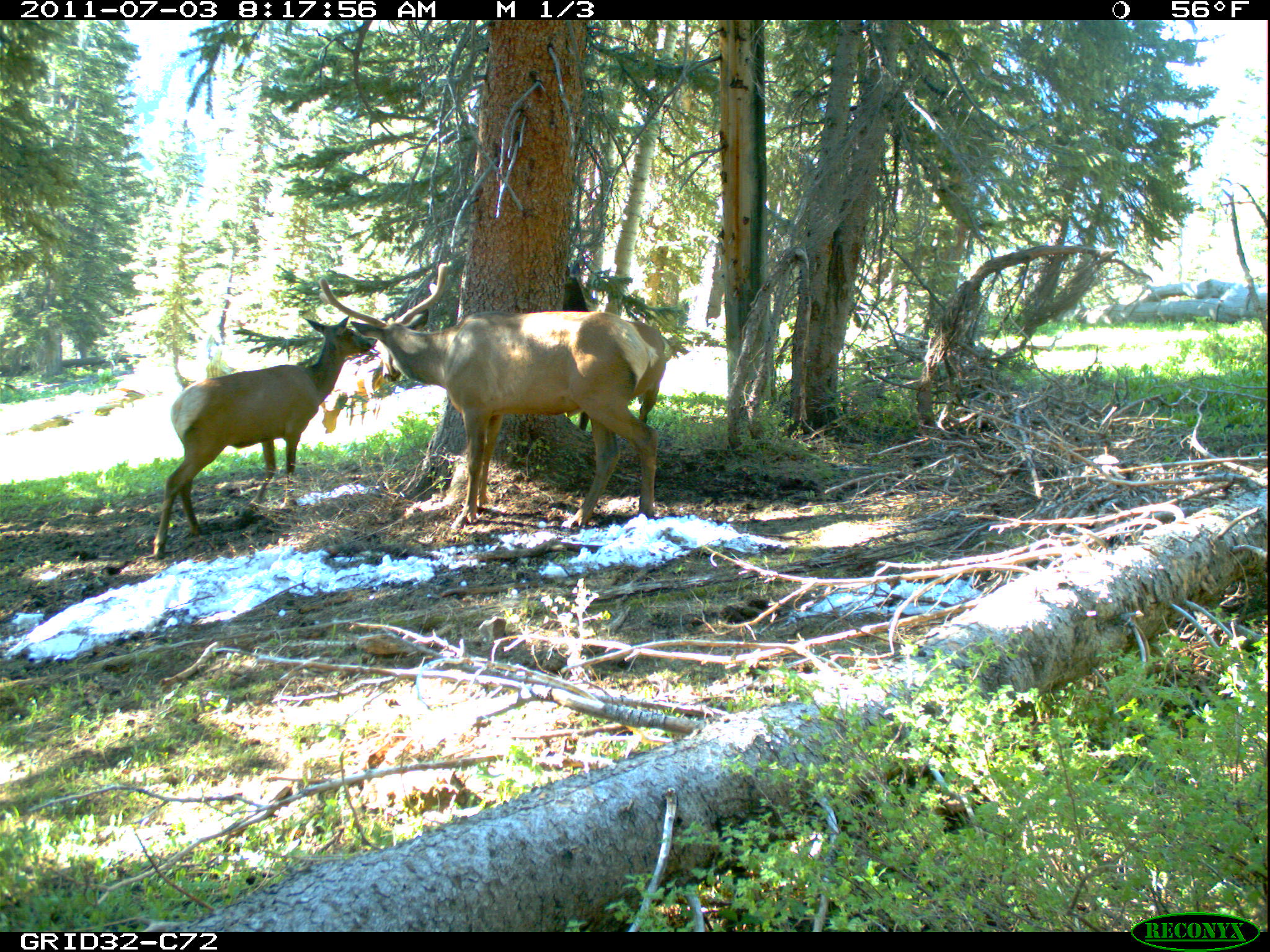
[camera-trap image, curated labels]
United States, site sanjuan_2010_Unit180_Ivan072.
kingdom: Animalia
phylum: Chordata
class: Mammalia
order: Artiodactyla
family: Cervidae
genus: Cervus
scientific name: Cervus elaphus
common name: red deer